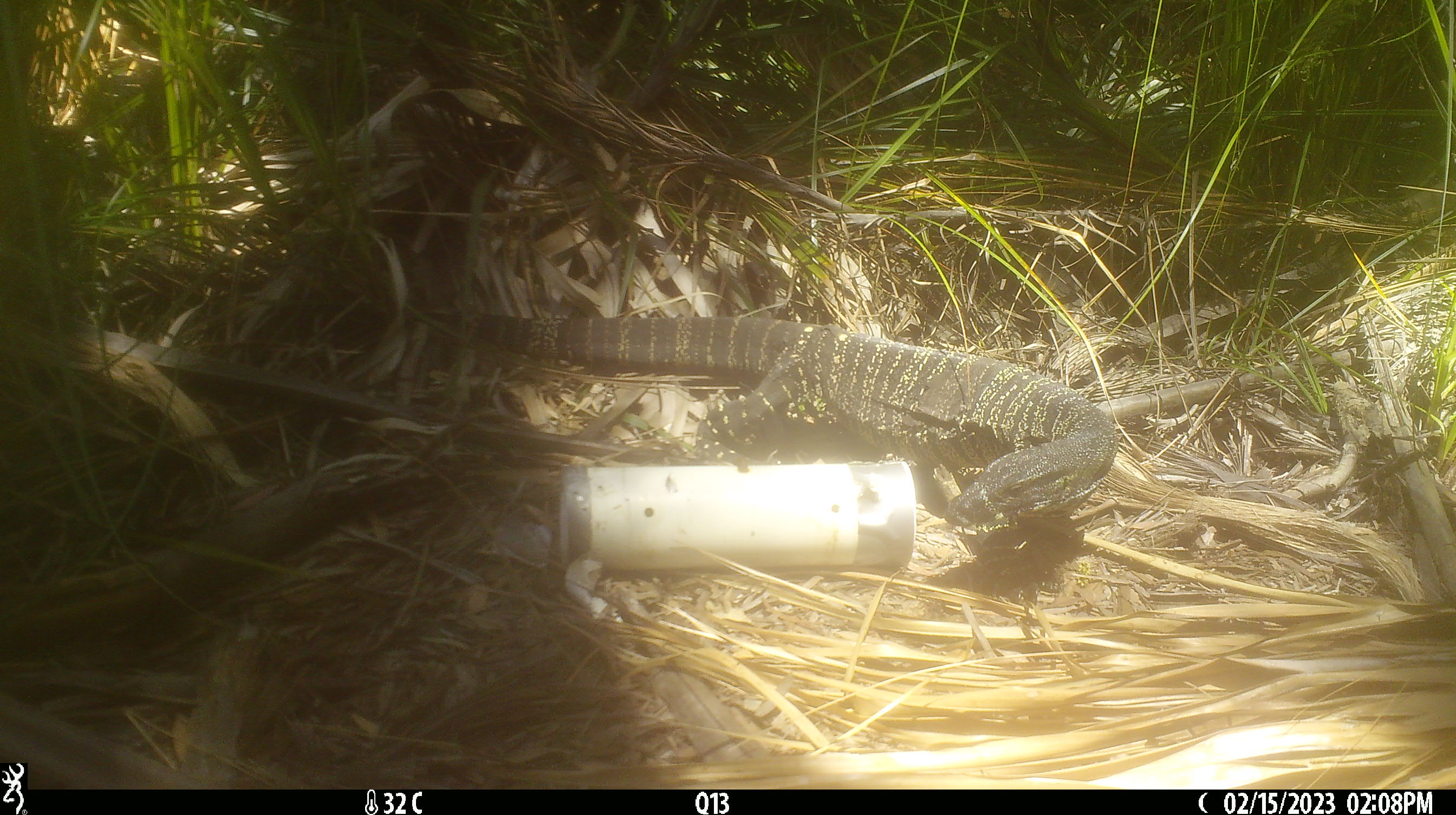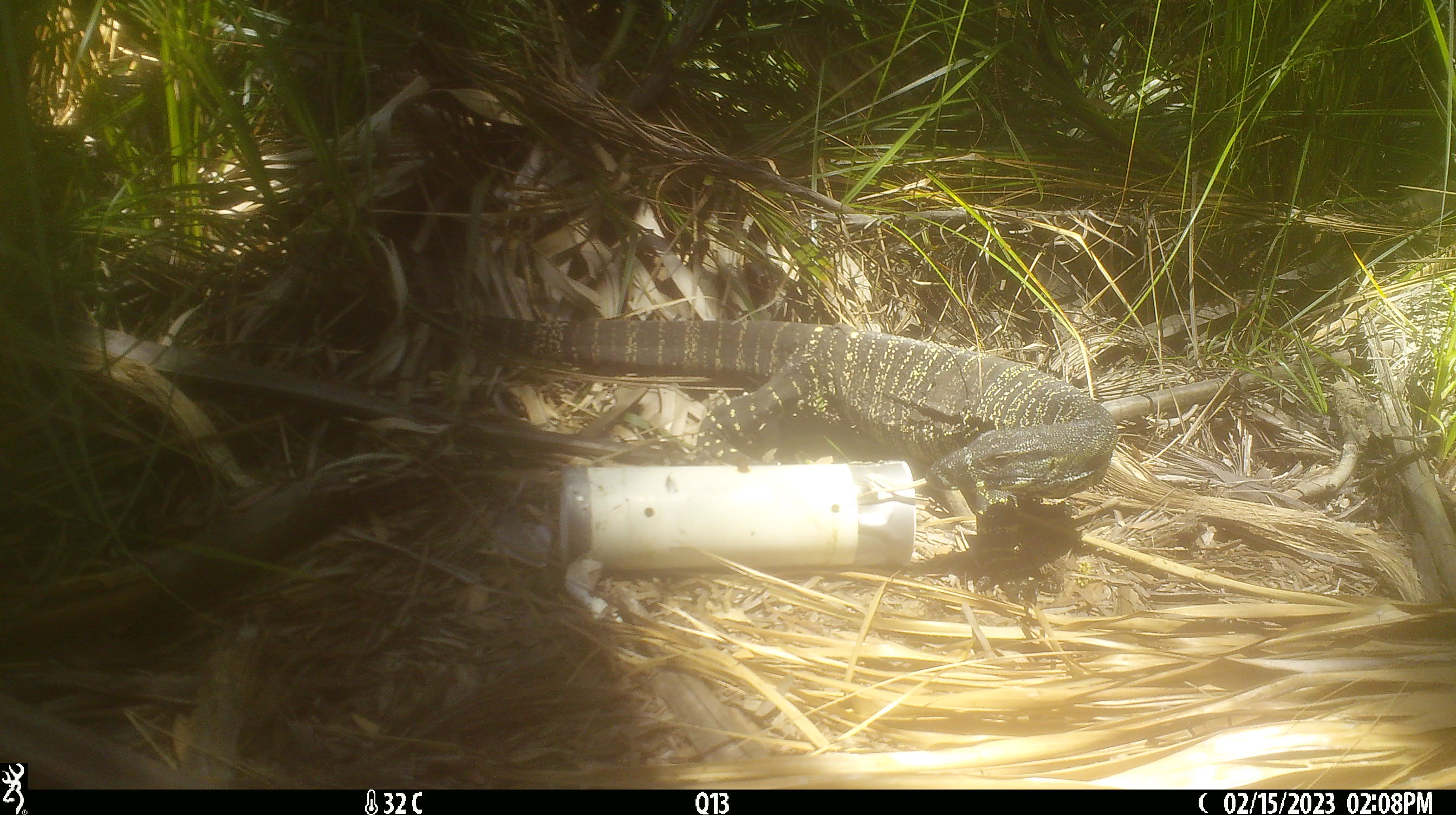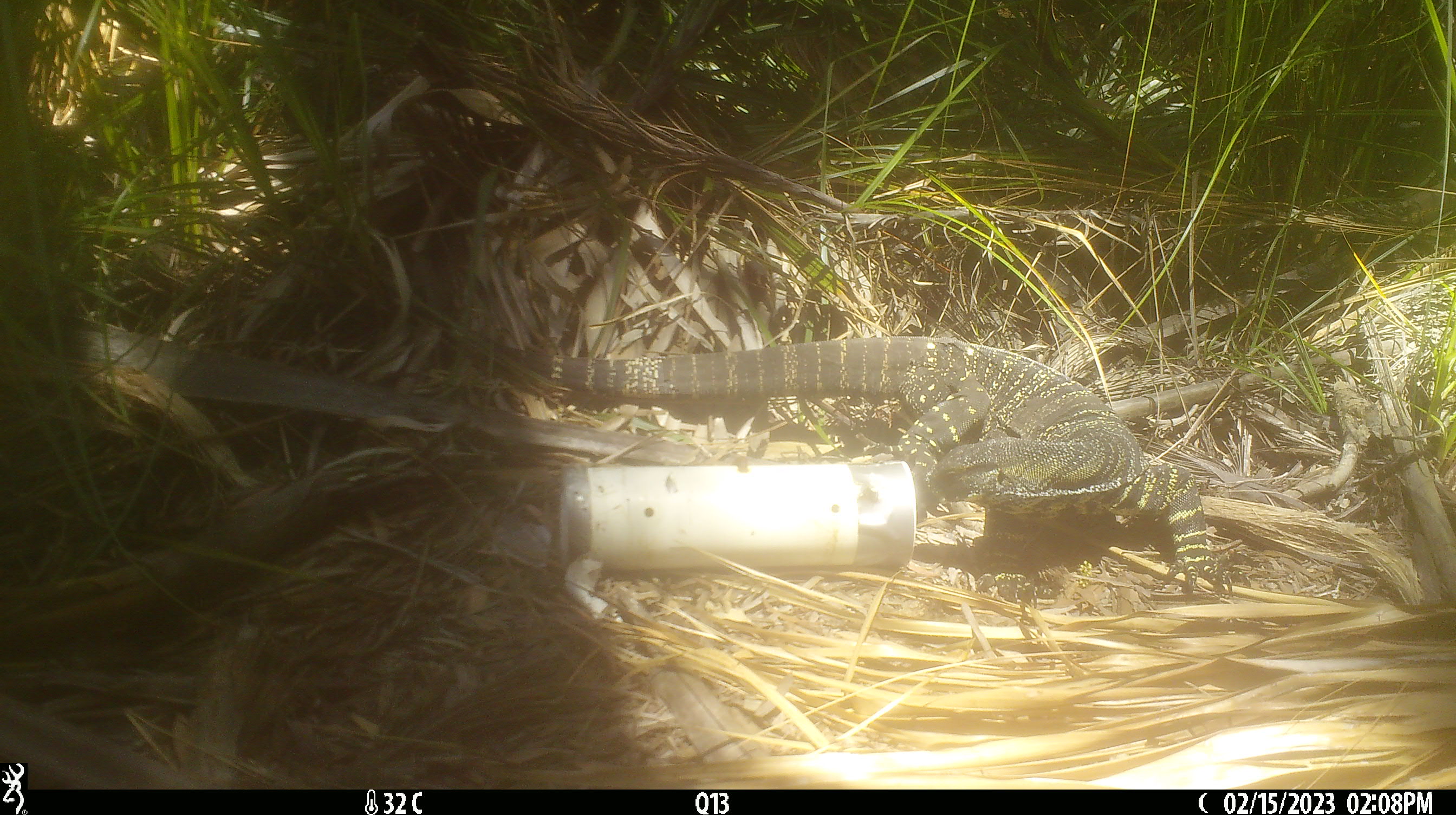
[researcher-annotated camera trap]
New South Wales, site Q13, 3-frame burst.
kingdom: Animalia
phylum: Chordata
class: Reptilia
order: Squamata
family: Varanidae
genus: Varanus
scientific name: Varanus varius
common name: lace monitor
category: goanna